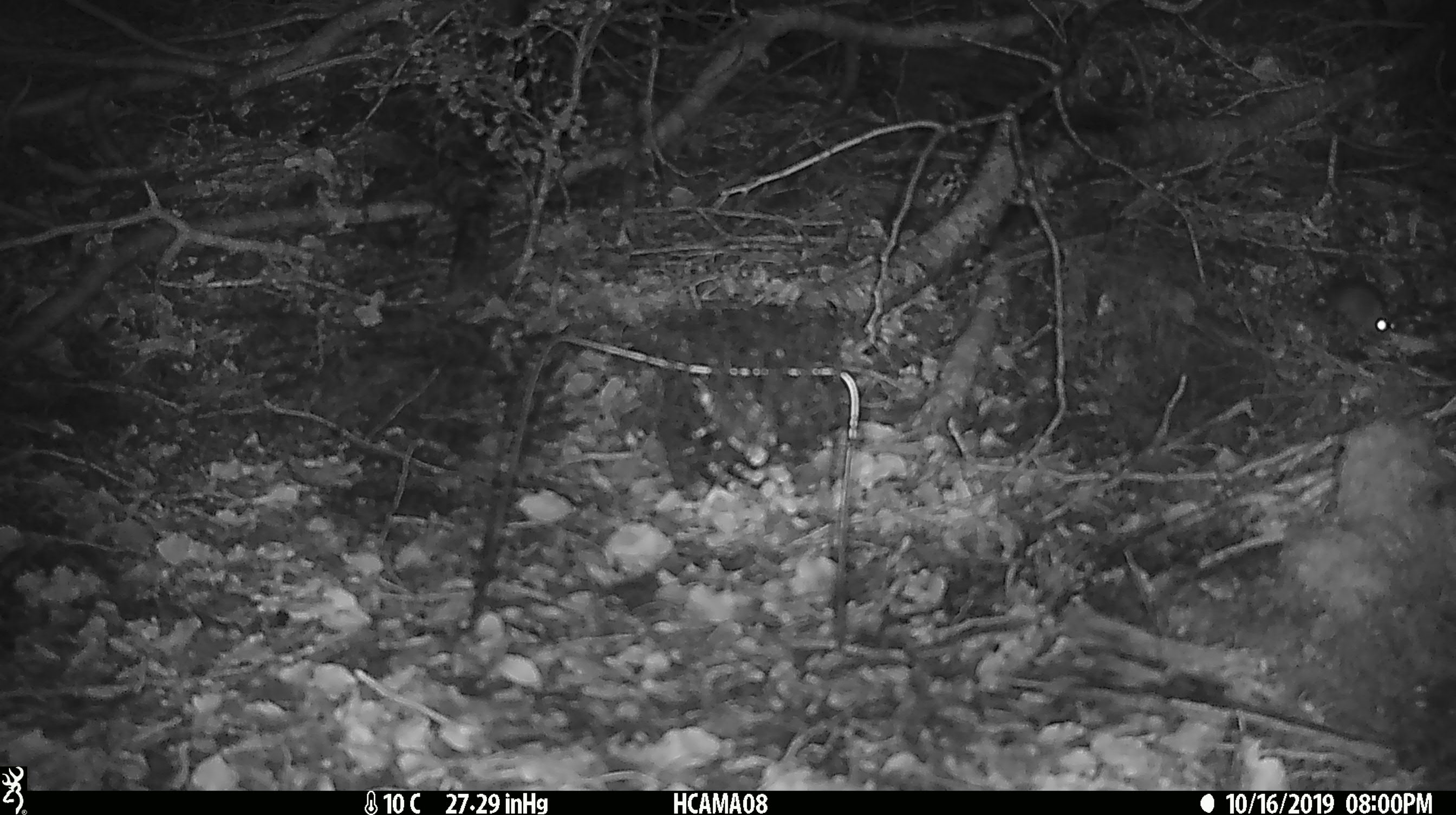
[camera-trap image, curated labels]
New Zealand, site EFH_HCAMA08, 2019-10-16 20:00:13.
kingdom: Animalia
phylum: Chordata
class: Mammalia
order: Rodentia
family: Muridae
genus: Mus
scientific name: Mus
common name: mouse